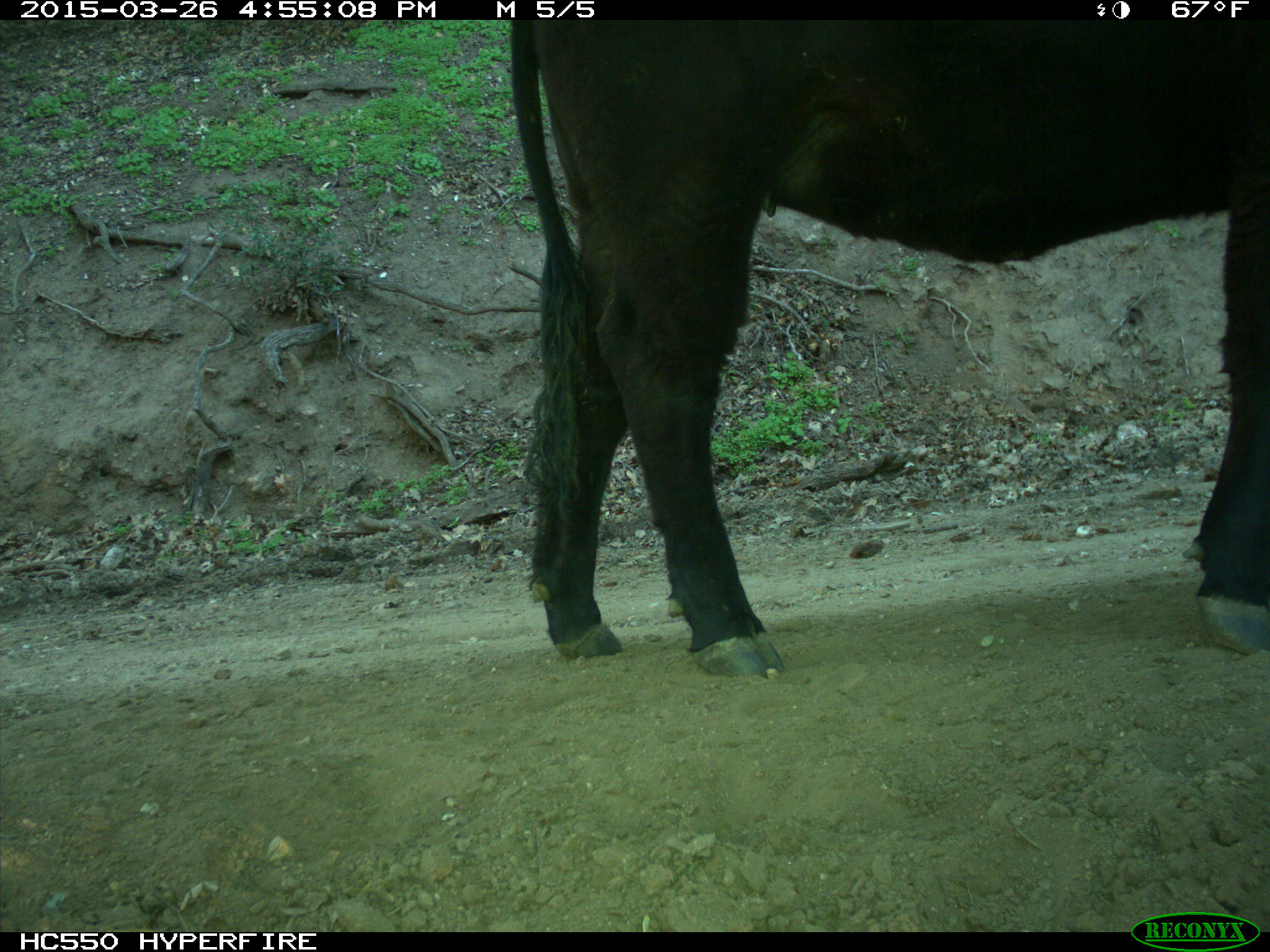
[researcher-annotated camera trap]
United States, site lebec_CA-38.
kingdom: Animalia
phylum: Chordata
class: Mammalia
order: Artiodactyla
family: Bovidae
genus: Bos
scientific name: Bos taurus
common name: domestic cow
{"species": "Bos taurus (domestic cow)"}